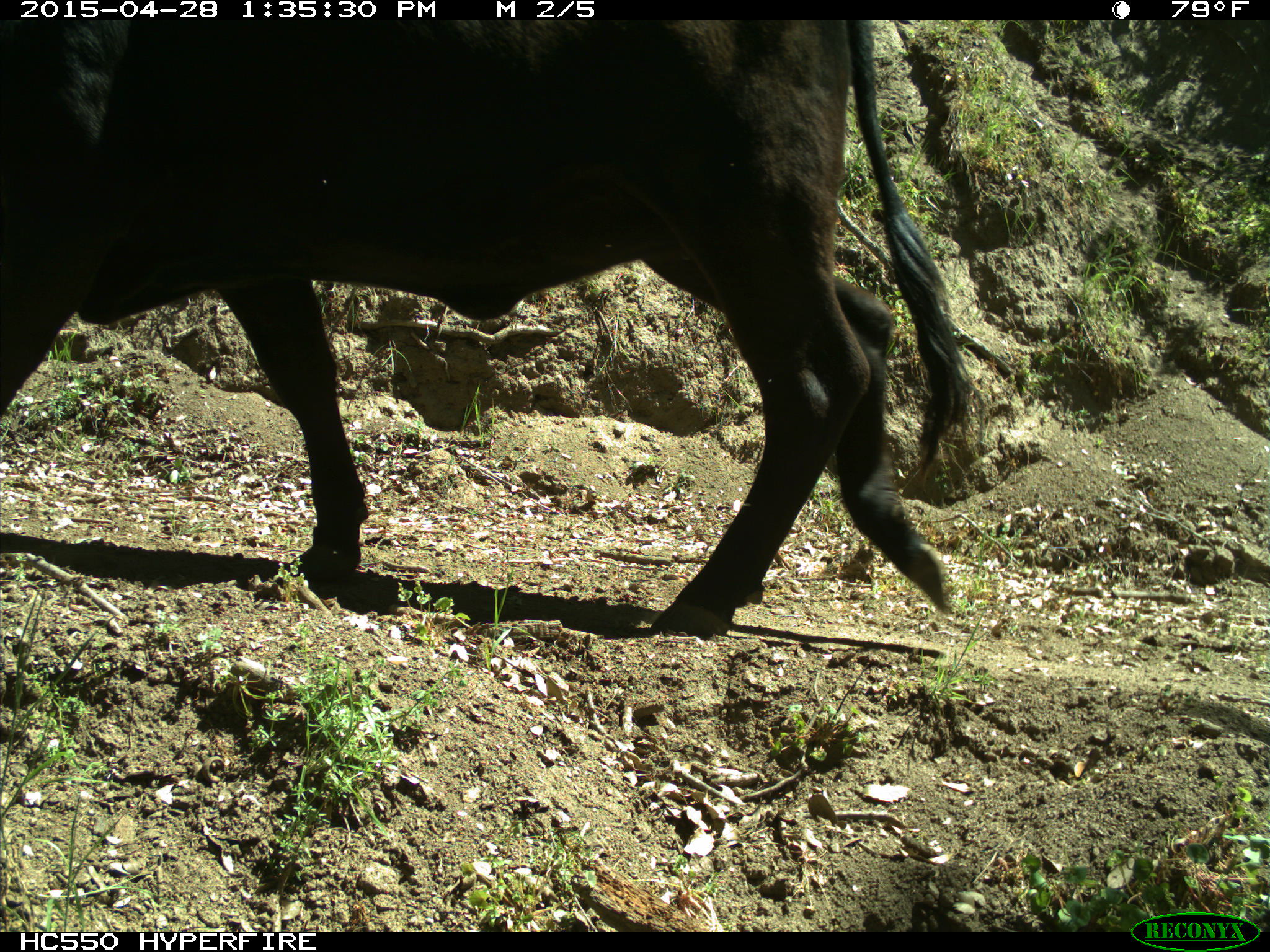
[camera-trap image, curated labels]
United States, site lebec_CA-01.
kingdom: Animalia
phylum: Chordata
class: Mammalia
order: Artiodactyla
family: Bovidae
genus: Bos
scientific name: Bos taurus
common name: domestic cow